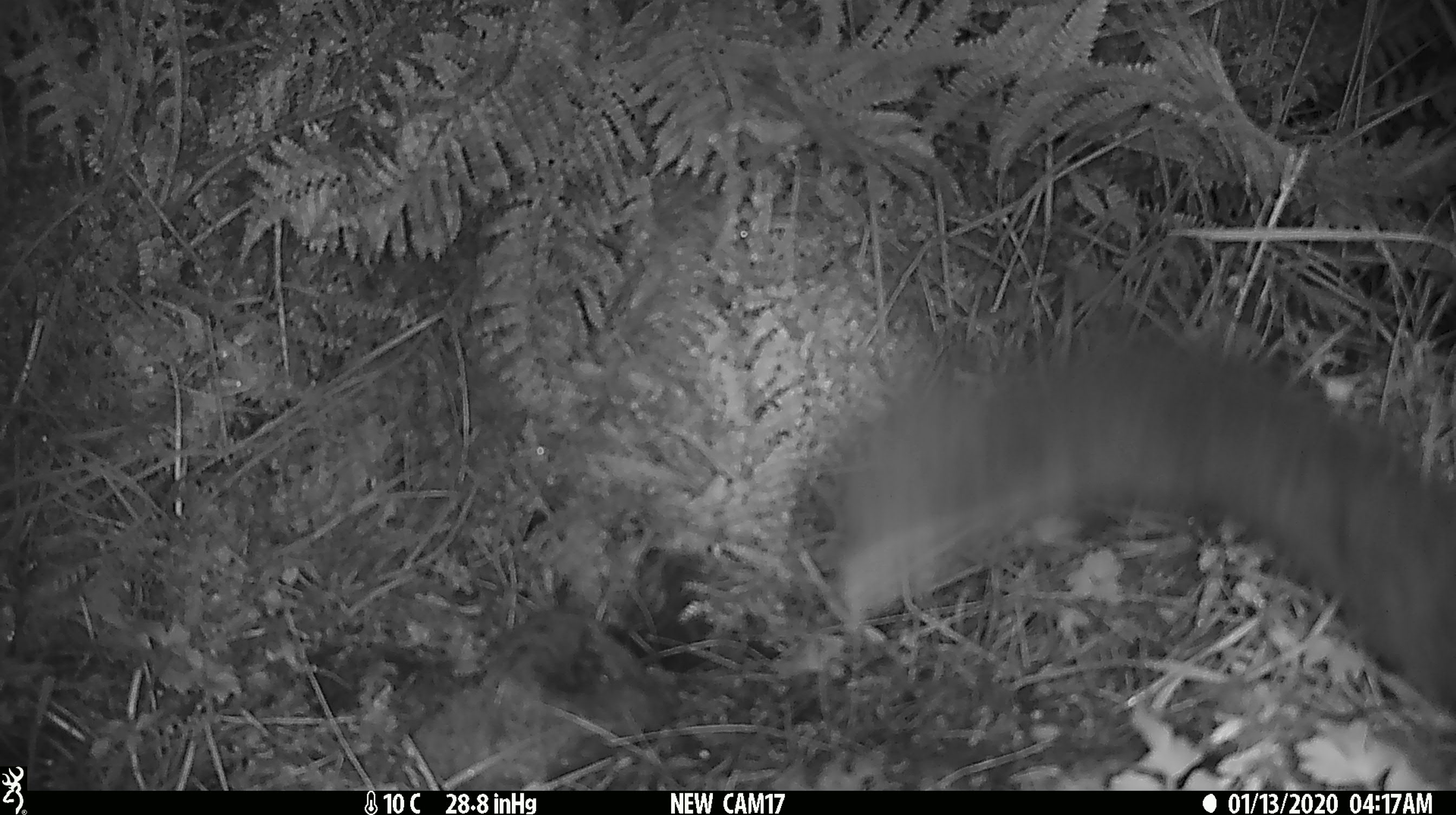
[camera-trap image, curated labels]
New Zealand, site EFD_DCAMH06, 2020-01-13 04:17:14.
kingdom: Animalia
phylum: Chordata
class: Mammalia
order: Diprotodontia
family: Phalangeridae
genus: Trichosurus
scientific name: Trichosurus vulpecula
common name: common brushtail possum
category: possum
Possum (common brushtail possum) (Trichosurus vulpecula).